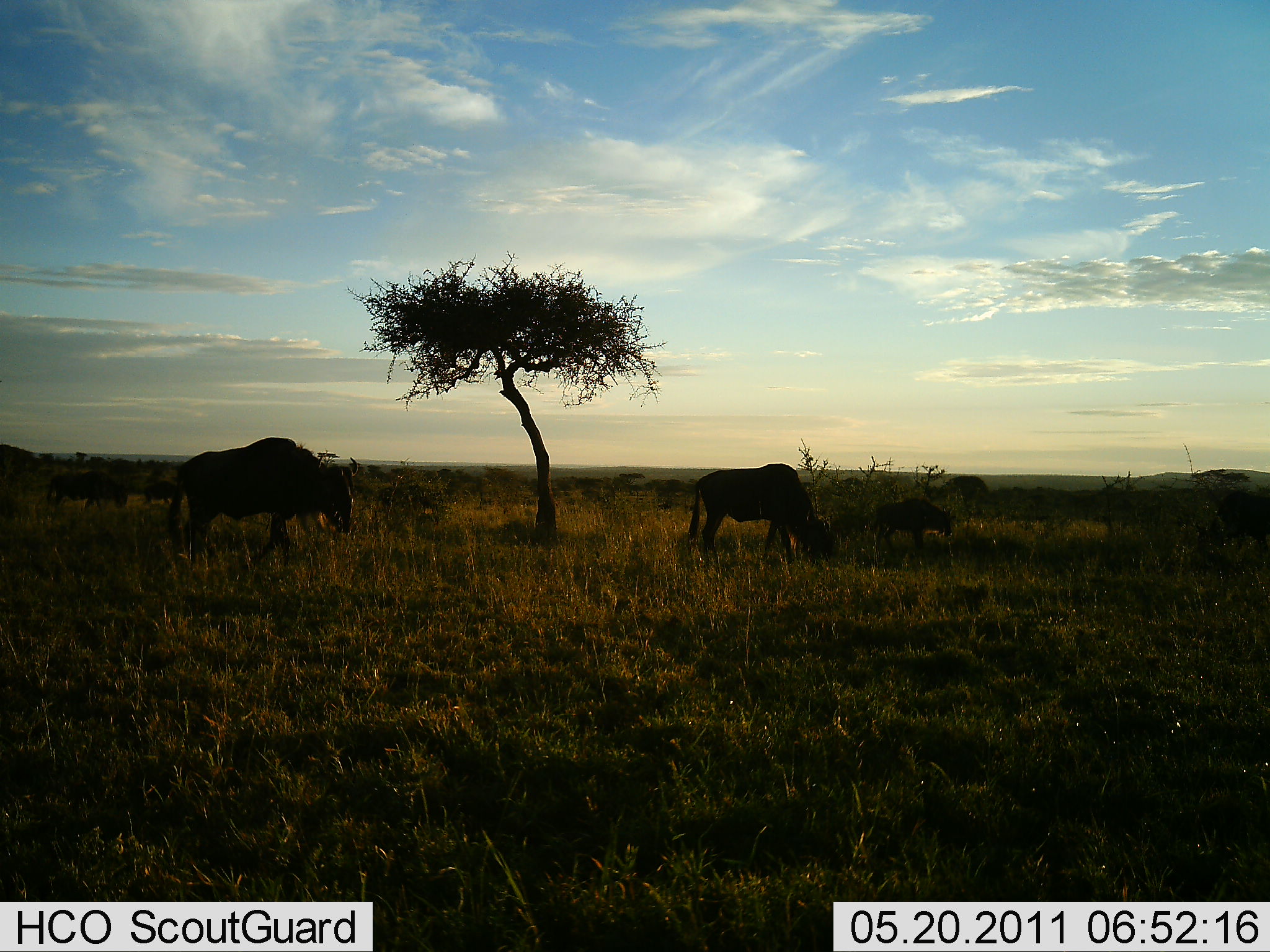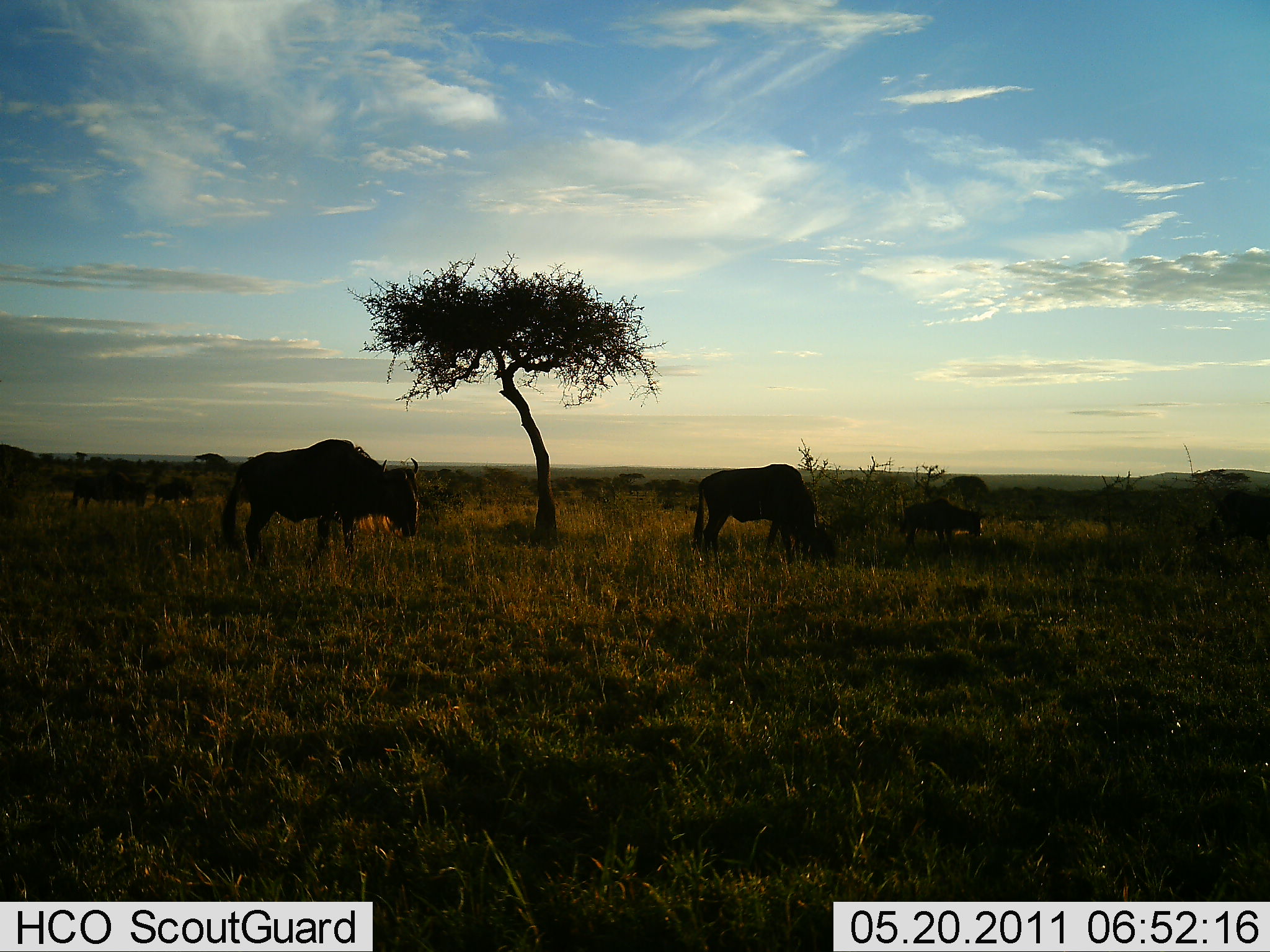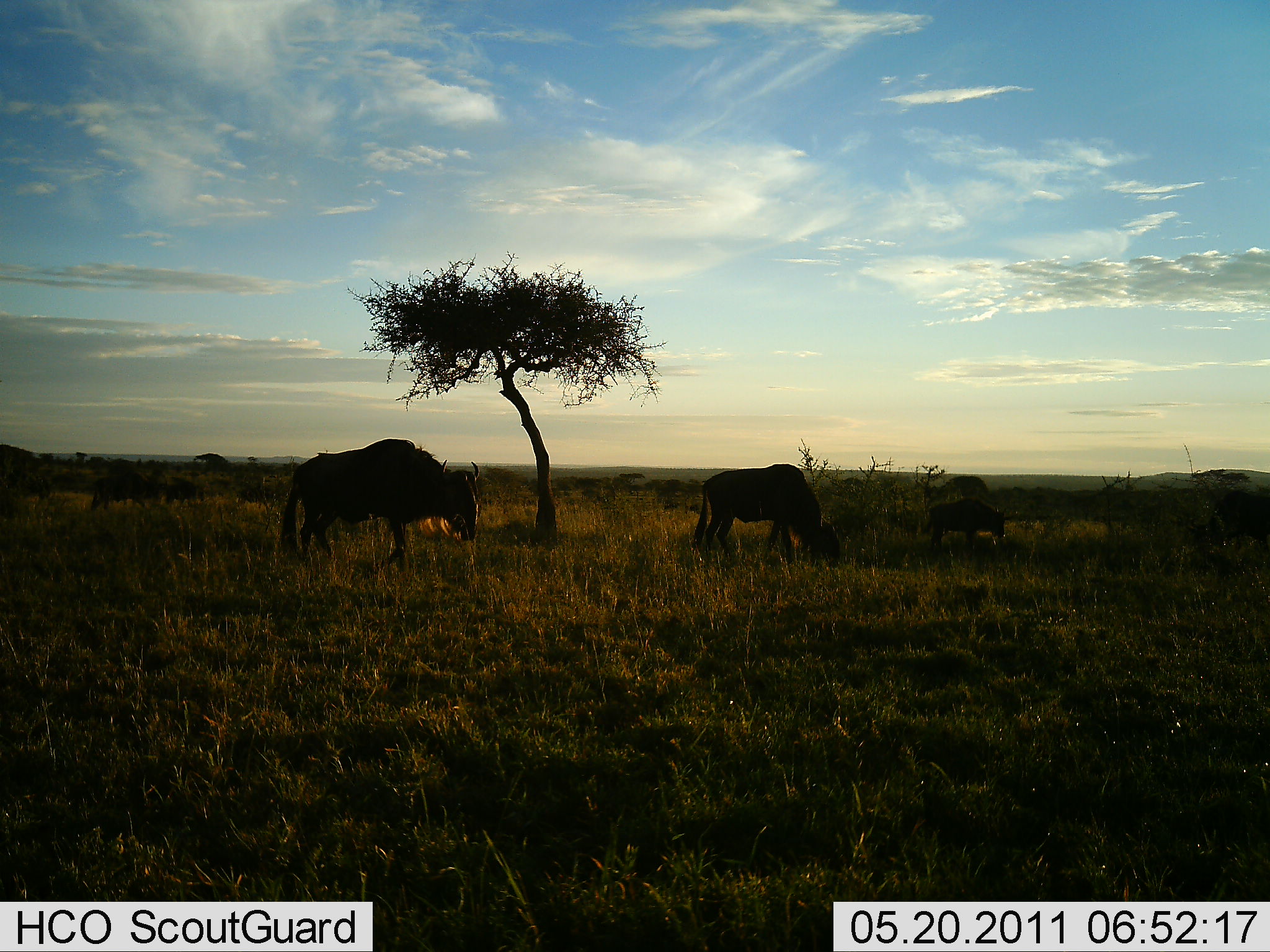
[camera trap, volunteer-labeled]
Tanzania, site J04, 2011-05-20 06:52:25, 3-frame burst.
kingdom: Animalia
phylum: Chordata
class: Mammalia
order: Artiodactyla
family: Bovidae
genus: Connochaetes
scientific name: Connochaetes taurinus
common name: blue wildebeest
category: wildebeest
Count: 6.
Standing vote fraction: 21%.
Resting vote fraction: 0%.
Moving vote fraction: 71%.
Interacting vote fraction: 0%.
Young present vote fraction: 7%.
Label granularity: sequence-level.